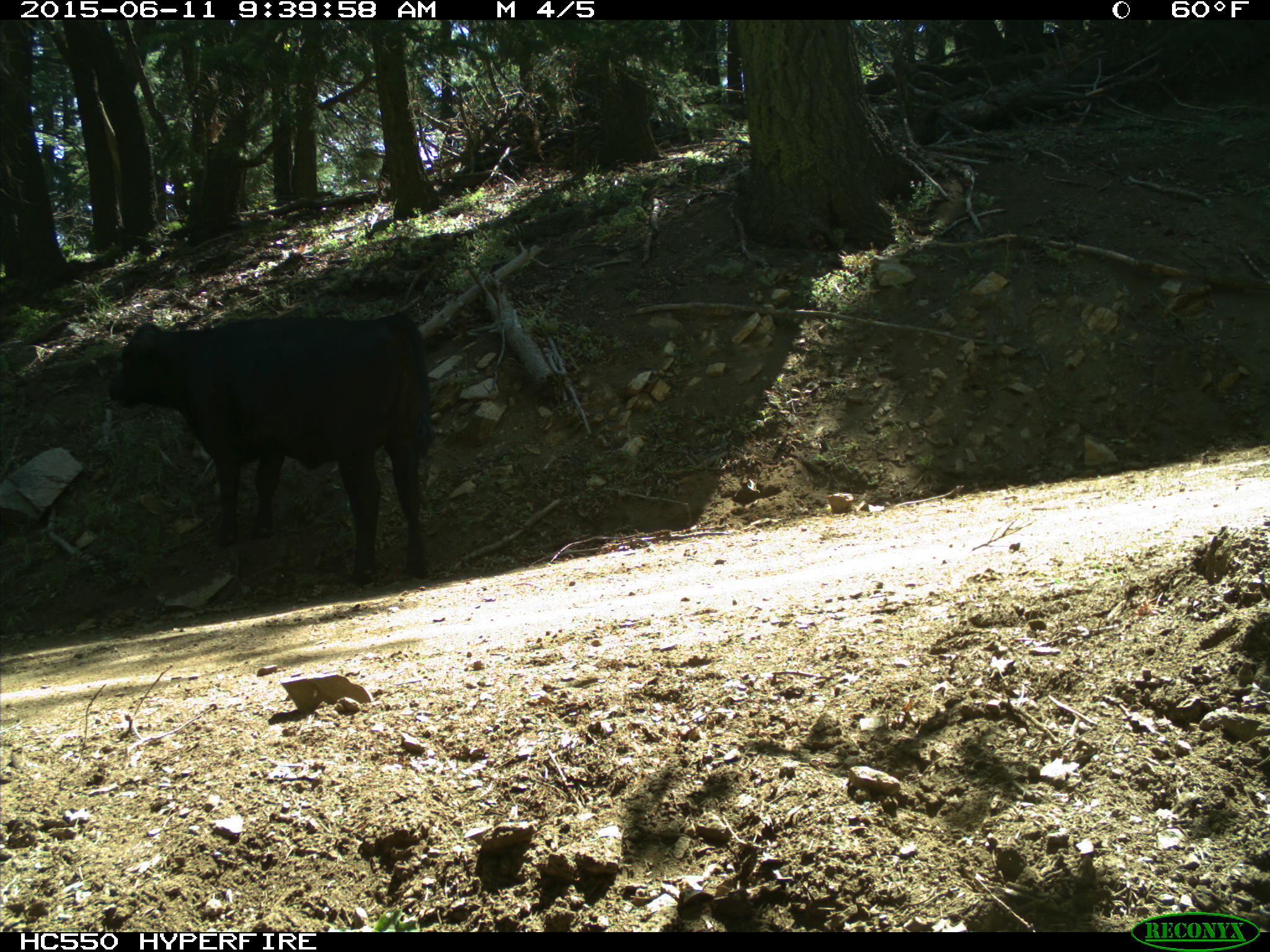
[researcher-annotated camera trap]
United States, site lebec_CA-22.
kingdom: Animalia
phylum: Chordata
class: Mammalia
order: Artiodactyla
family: Bovidae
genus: Bos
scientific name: Bos taurus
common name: domestic cow